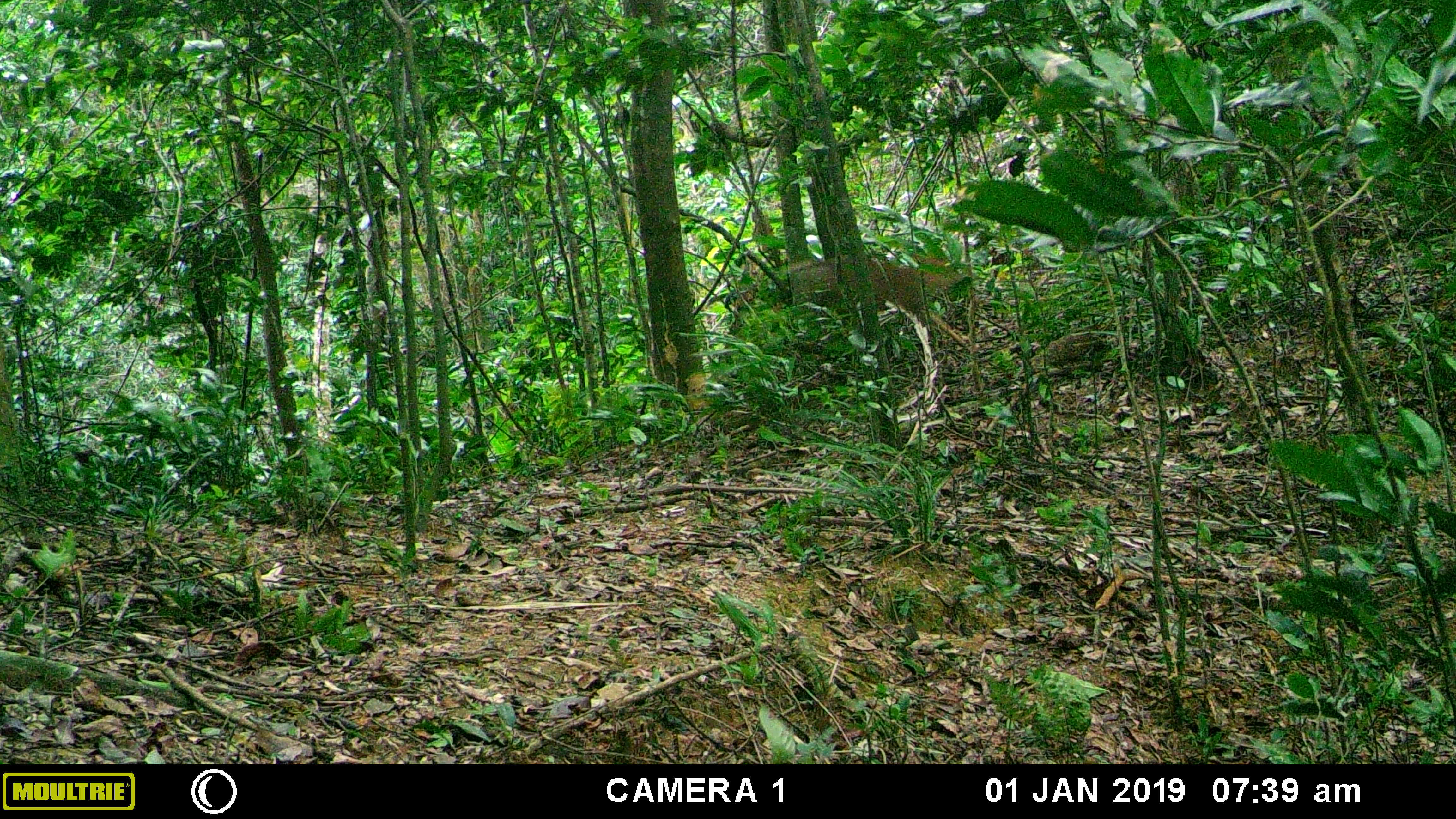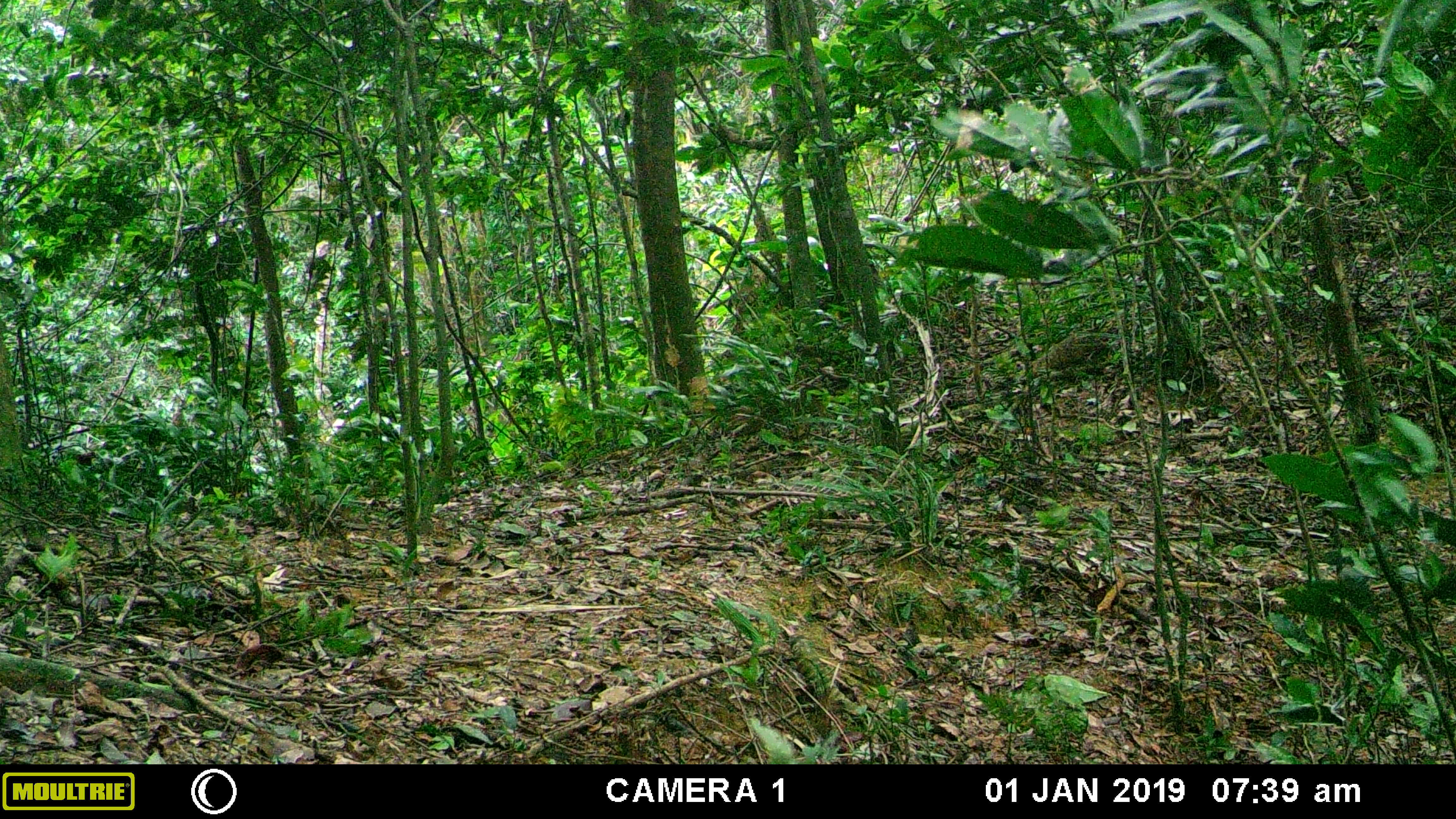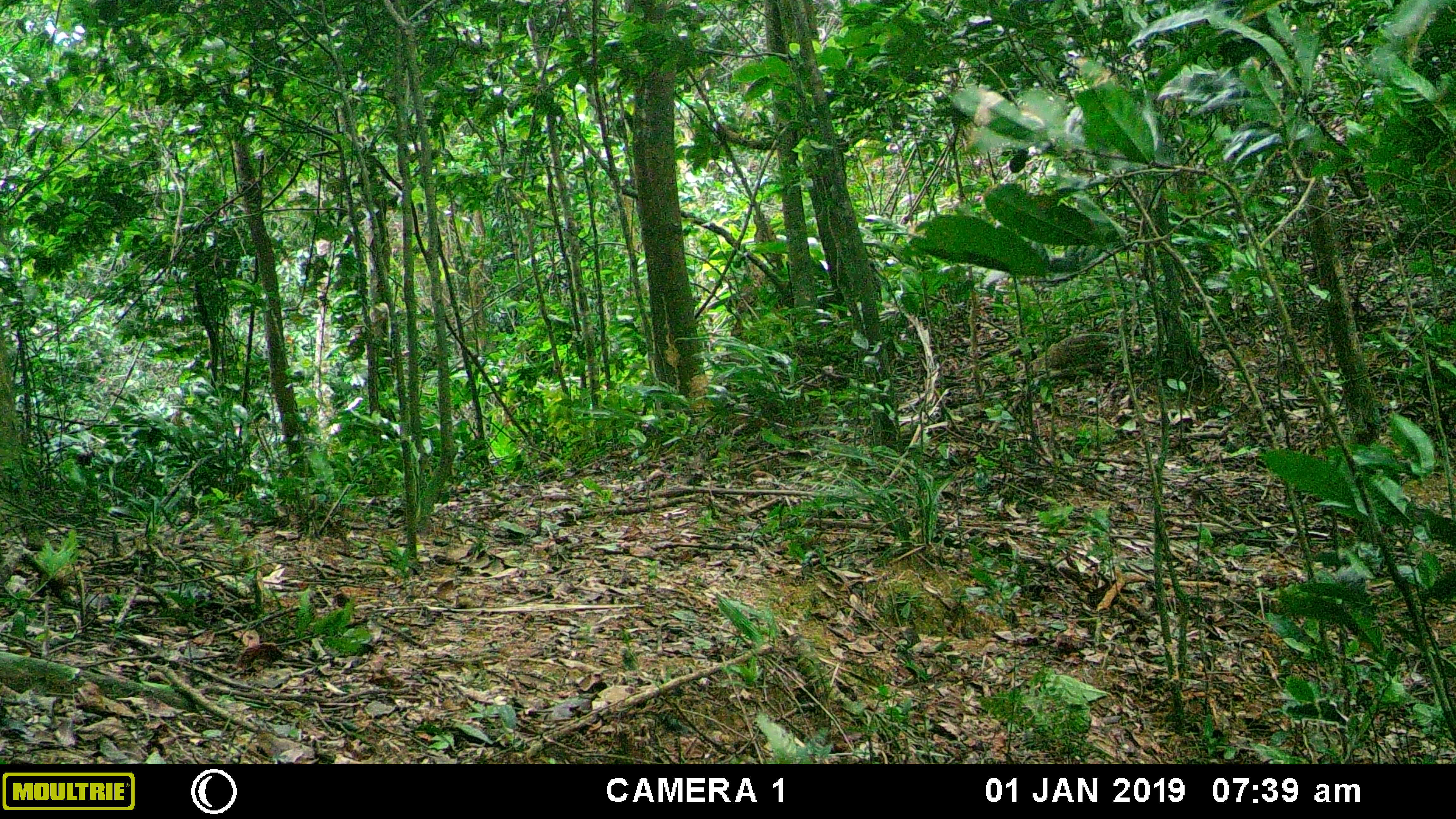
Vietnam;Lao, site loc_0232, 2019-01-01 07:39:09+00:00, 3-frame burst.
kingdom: Animalia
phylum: Chordata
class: Mammalia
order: Artiodactyla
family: Cervidae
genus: Muntiacus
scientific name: Muntiacus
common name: muntjacs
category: unidentified muntjac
Unidentified muntjac (muntjacs) (Muntiacus). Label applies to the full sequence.